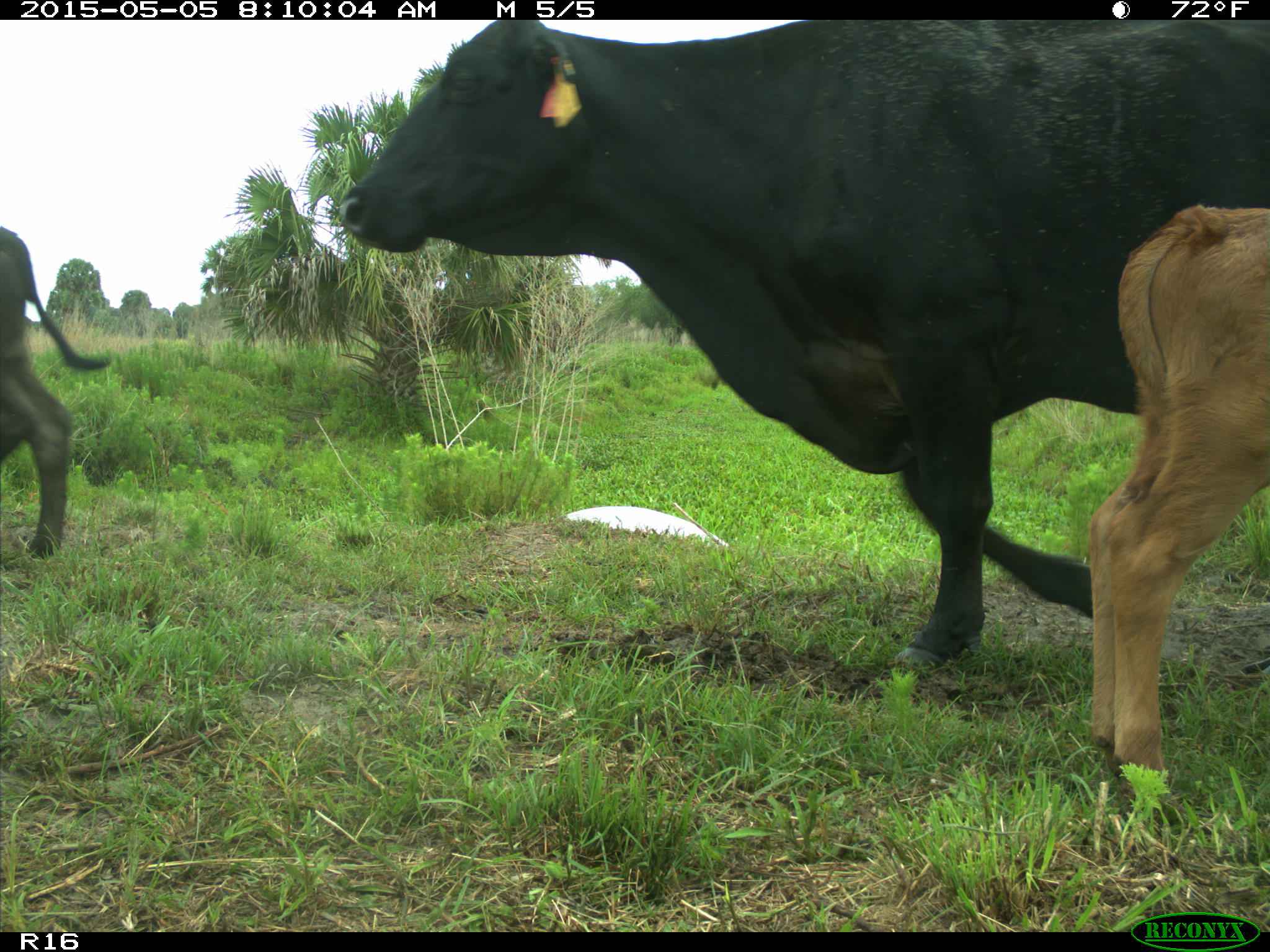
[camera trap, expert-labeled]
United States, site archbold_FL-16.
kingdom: Animalia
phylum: Chordata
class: Mammalia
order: Artiodactyla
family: Bovidae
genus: Bos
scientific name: Bos taurus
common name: domestic cow